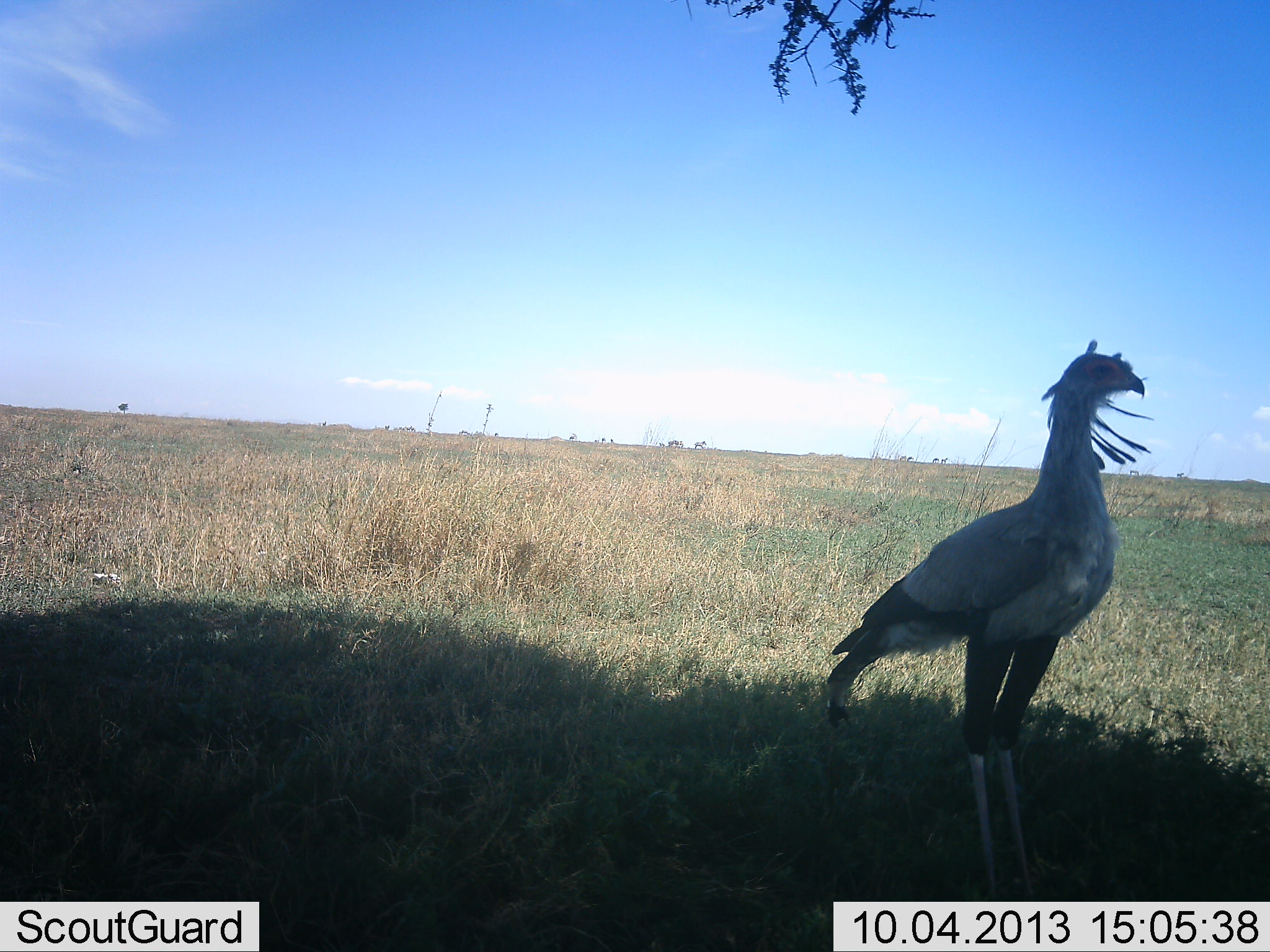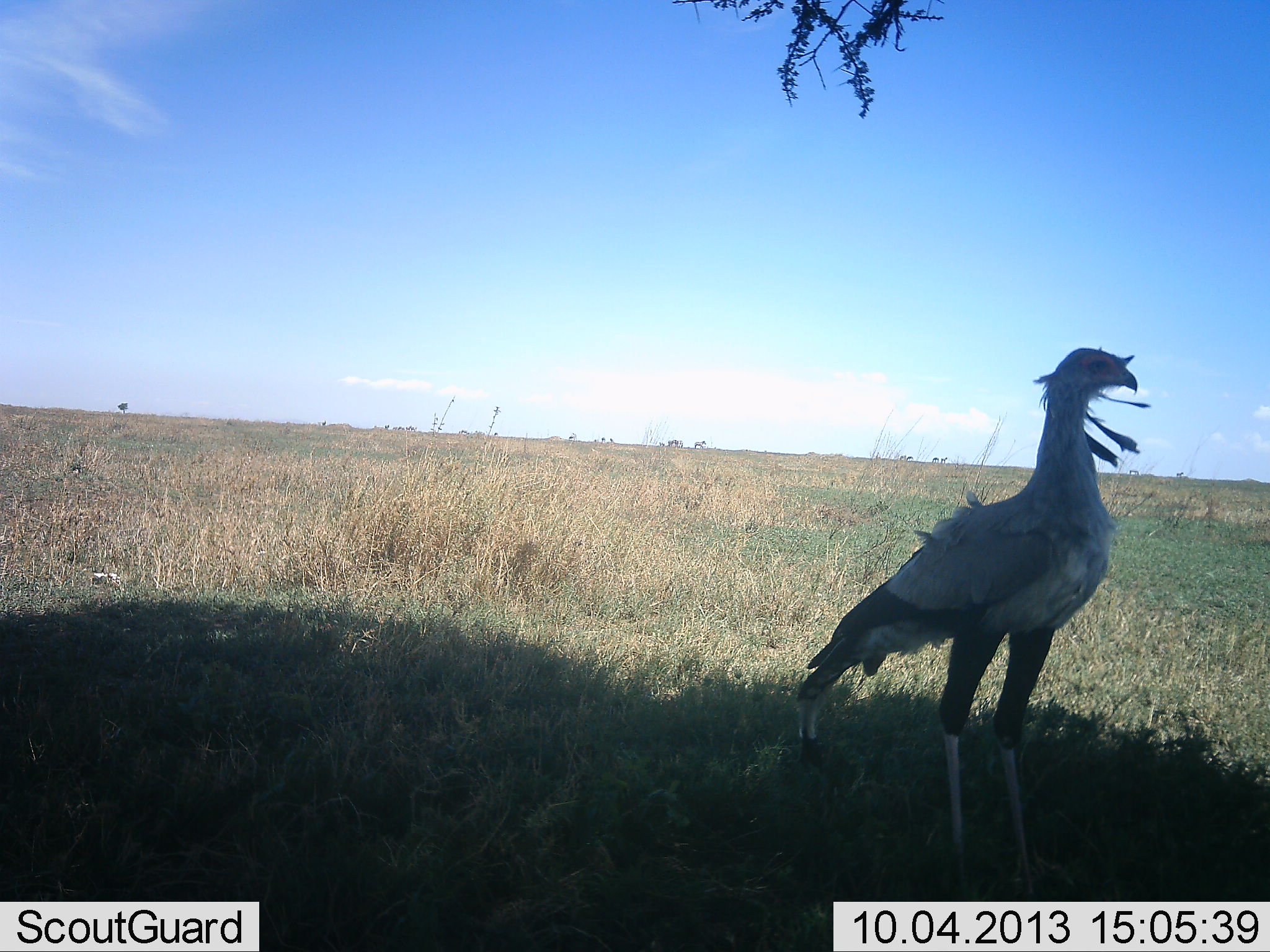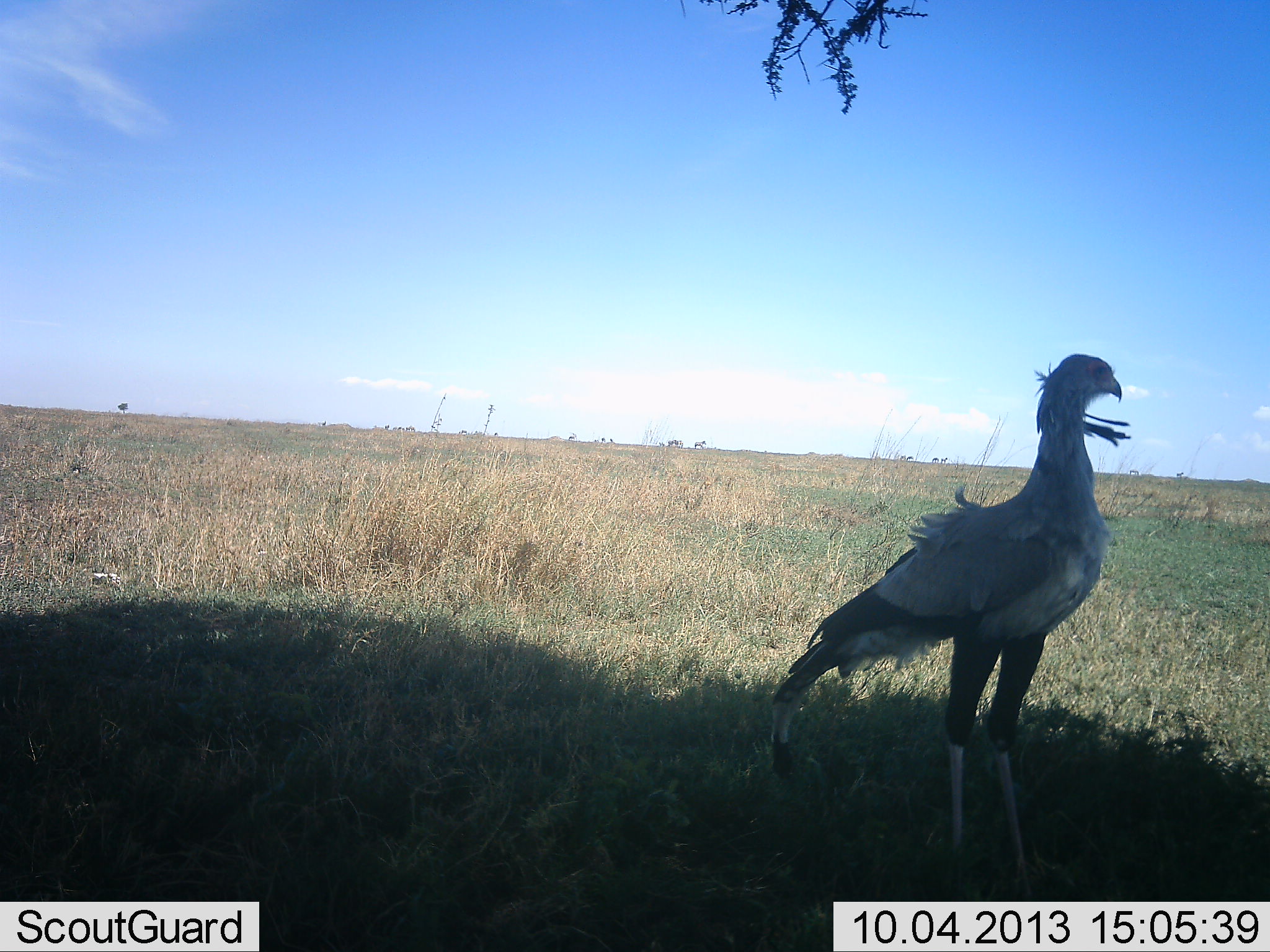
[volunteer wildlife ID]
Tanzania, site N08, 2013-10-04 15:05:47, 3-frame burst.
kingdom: Animalia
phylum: Chordata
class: Aves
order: Accipitriformes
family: Sagittariidae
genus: Sagittarius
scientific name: Sagittarius serpentarius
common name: secretary bird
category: secretarybird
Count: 1.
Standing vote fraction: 89%.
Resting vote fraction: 0%.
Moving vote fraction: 11%.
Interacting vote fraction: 0%.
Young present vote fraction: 0%.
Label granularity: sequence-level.